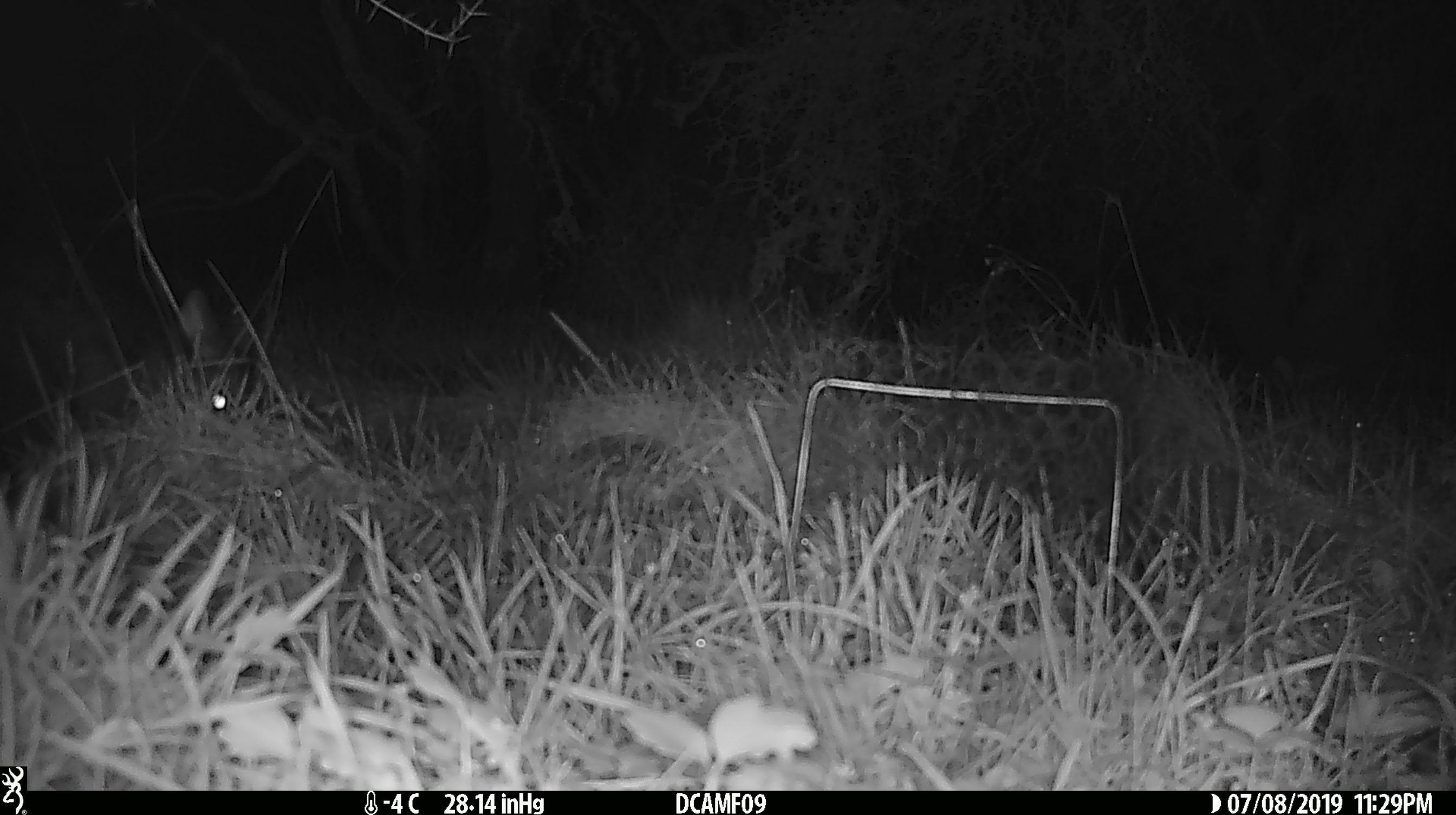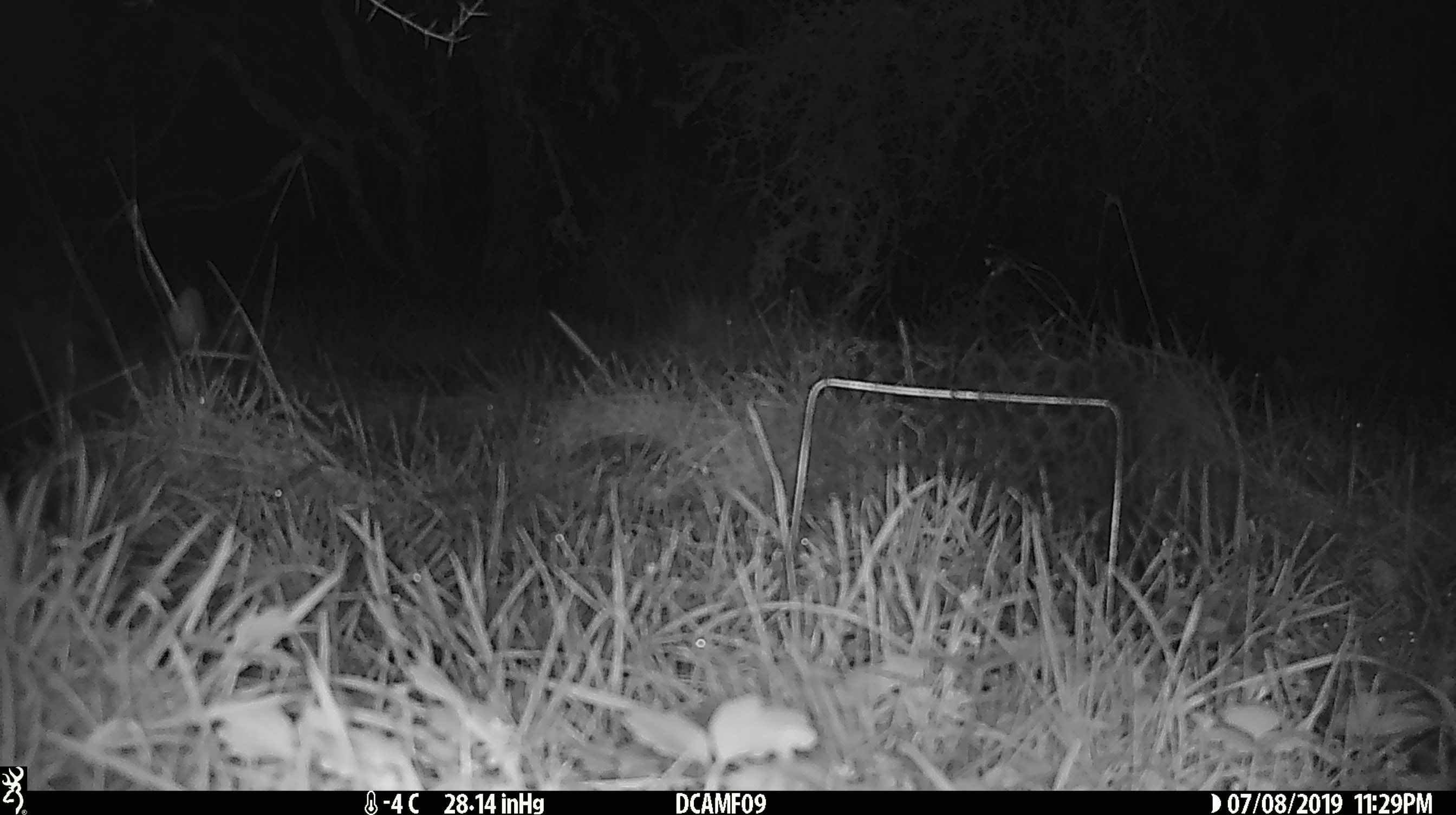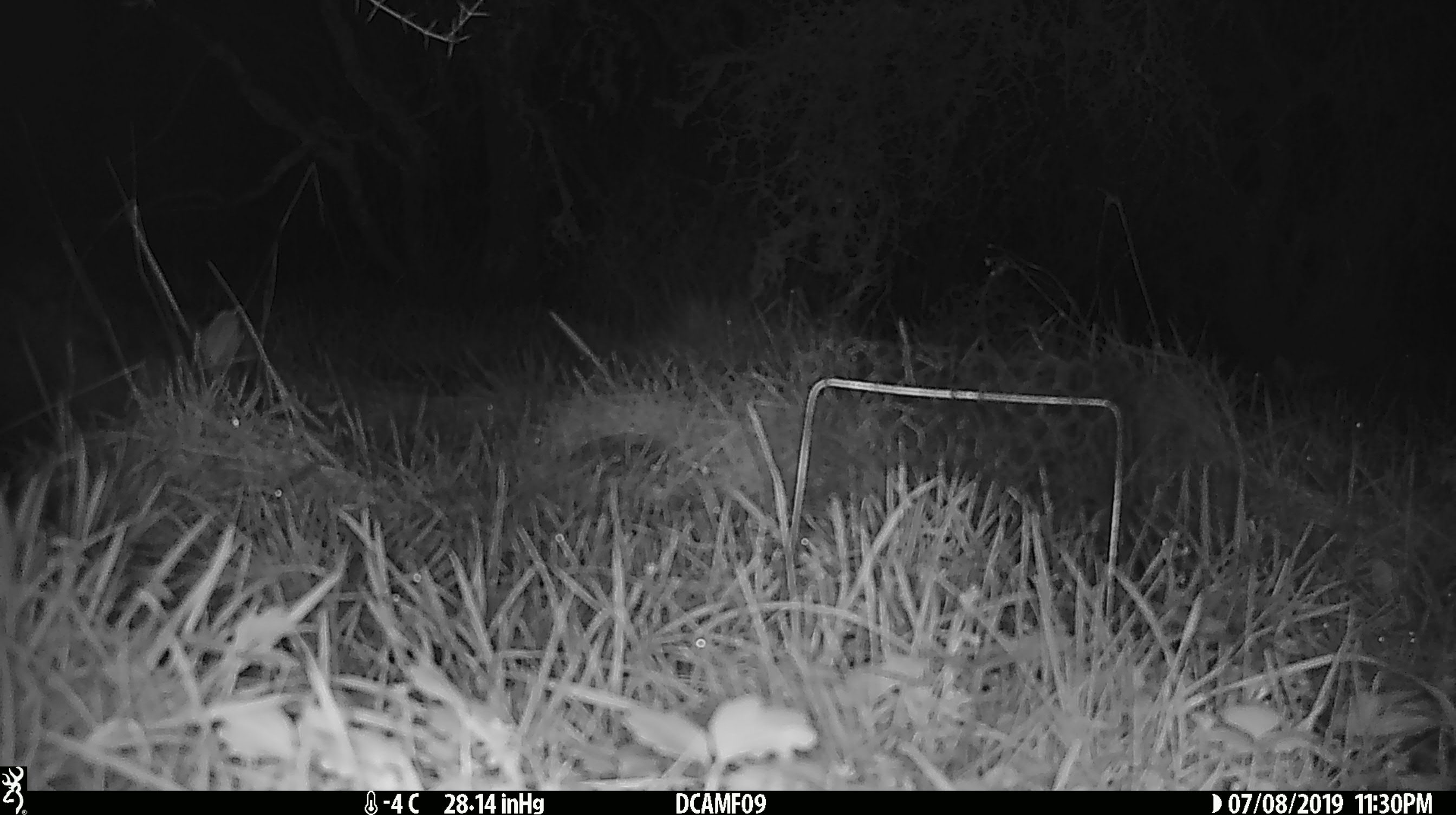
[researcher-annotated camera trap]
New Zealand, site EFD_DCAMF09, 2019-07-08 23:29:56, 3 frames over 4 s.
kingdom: Animalia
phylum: Chordata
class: Mammalia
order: Diprotodontia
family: Phalangeridae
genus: Trichosurus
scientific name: Trichosurus vulpecula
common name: common brushtail possum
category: possum